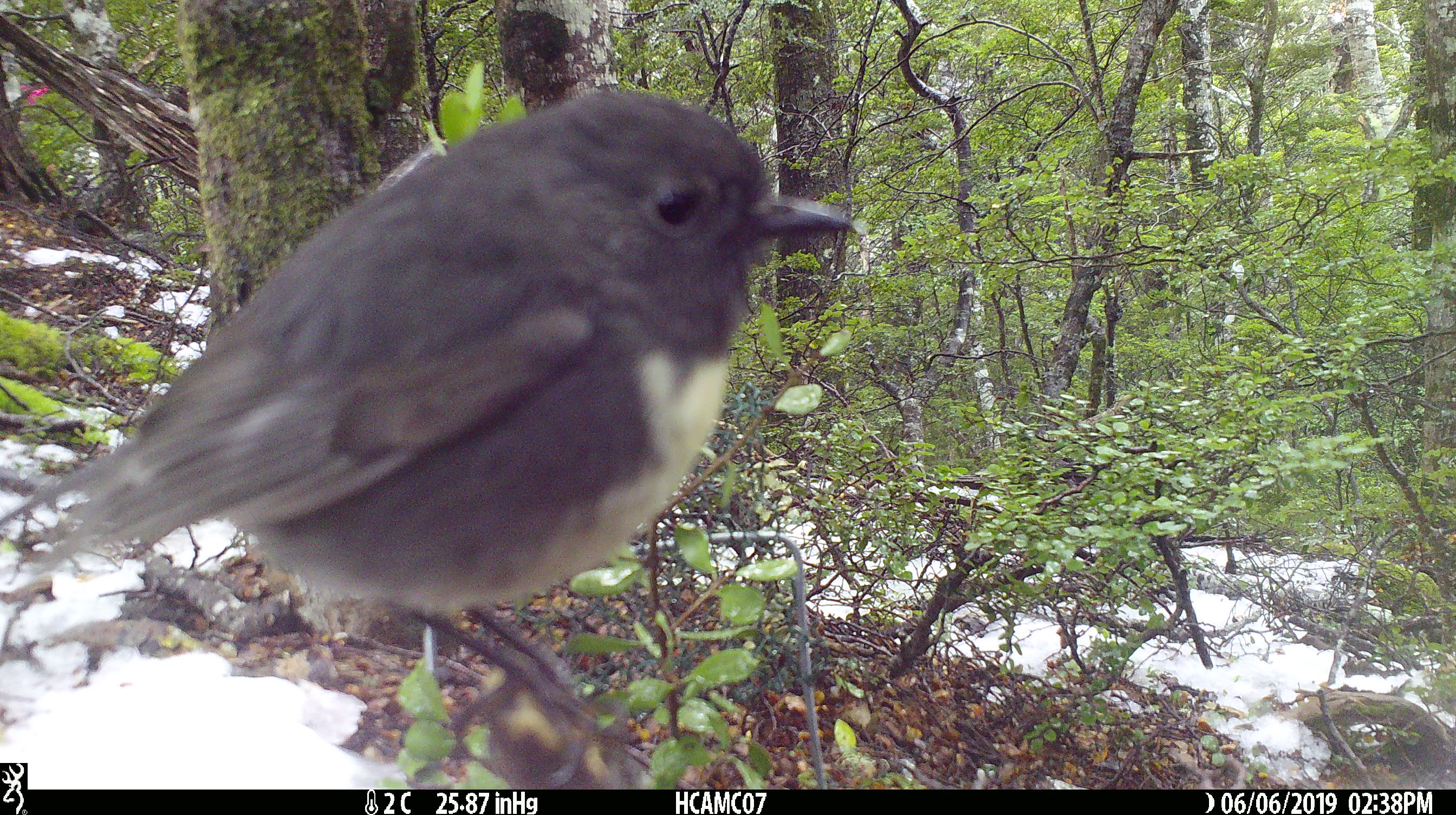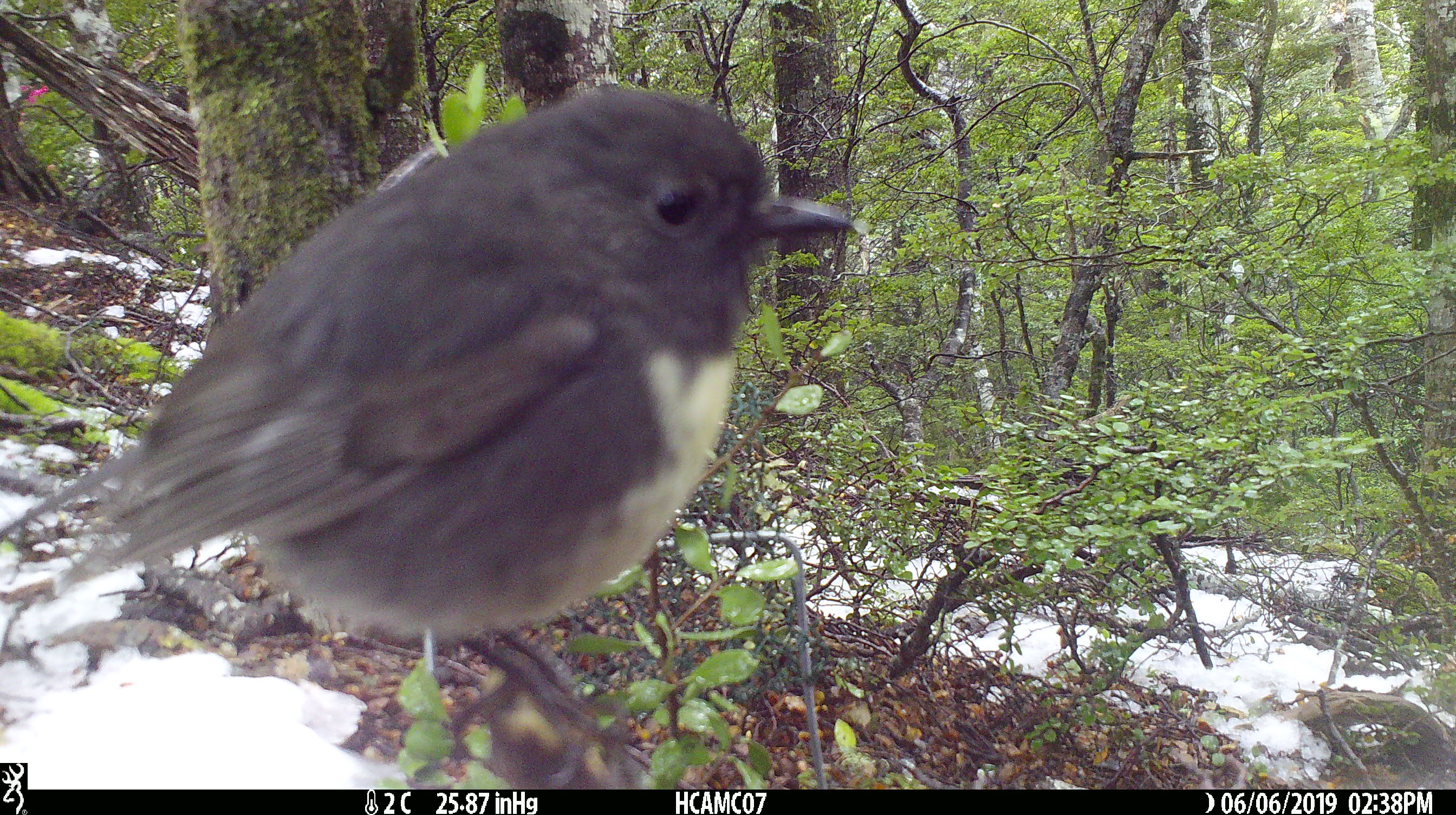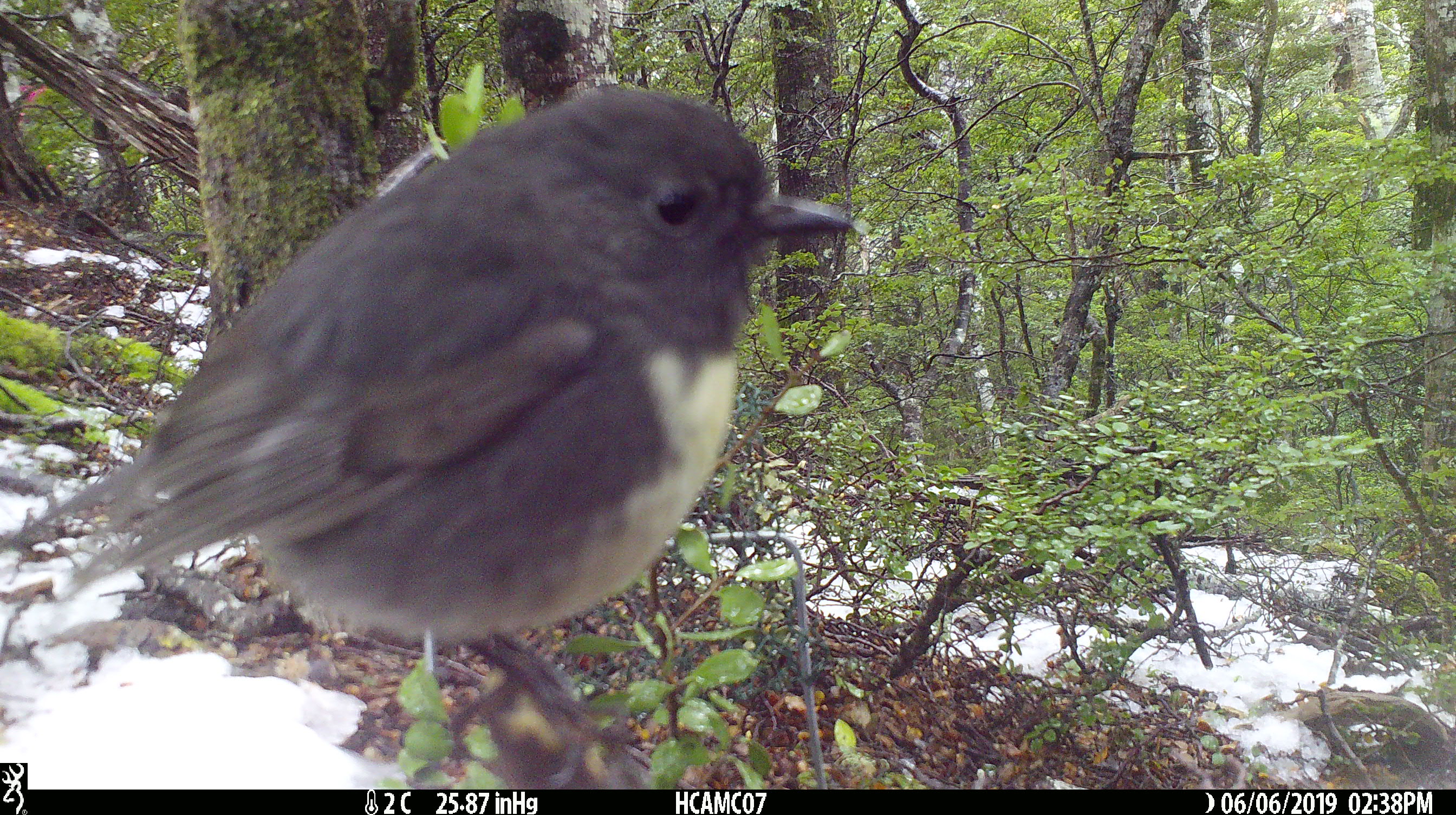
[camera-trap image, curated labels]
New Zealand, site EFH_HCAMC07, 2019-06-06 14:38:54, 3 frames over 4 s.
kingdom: Animalia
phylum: Chordata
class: Aves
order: Passeriformes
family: Petroicidae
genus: Petroica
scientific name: Petroica australis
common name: new zealand robin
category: robin